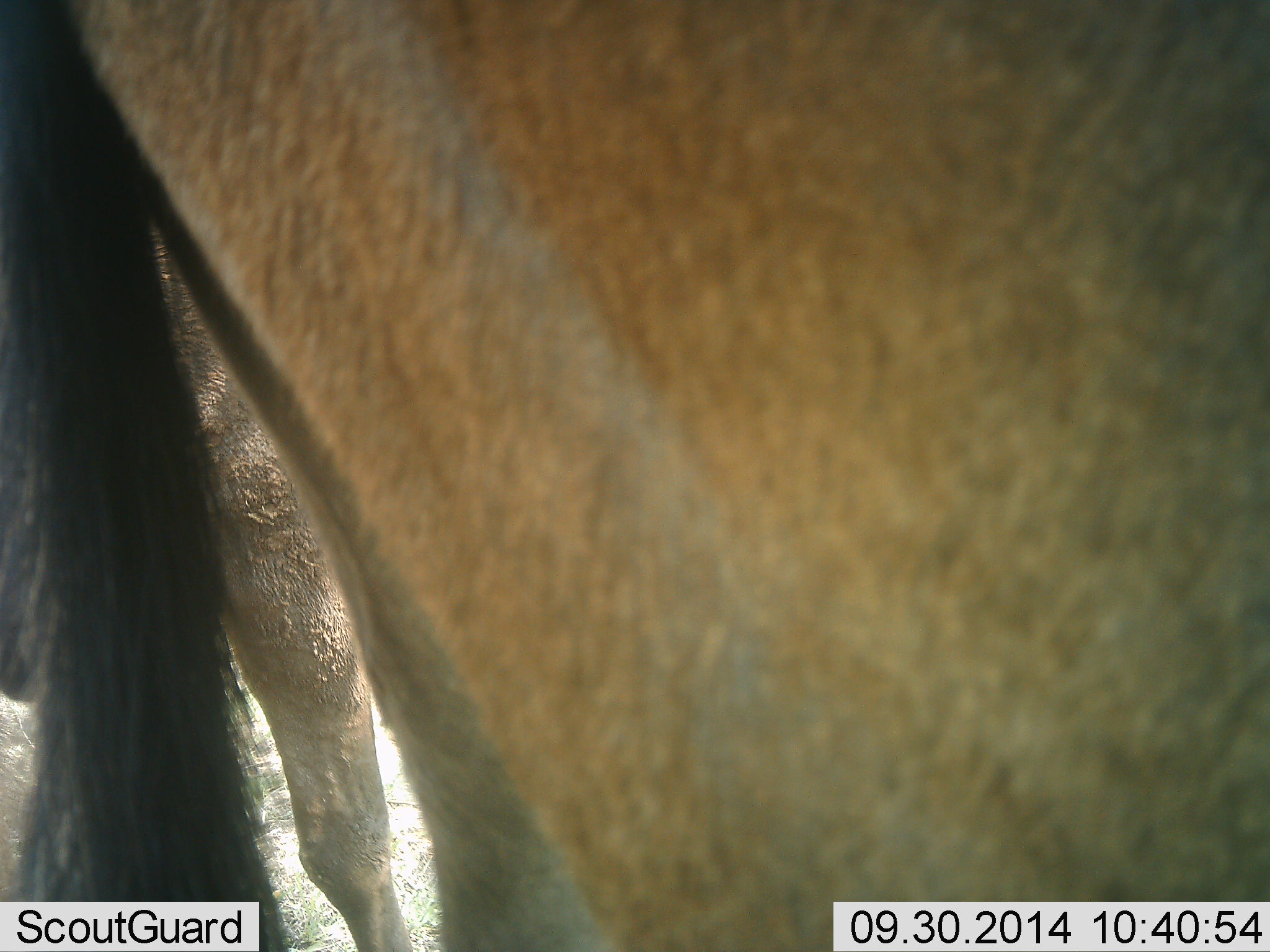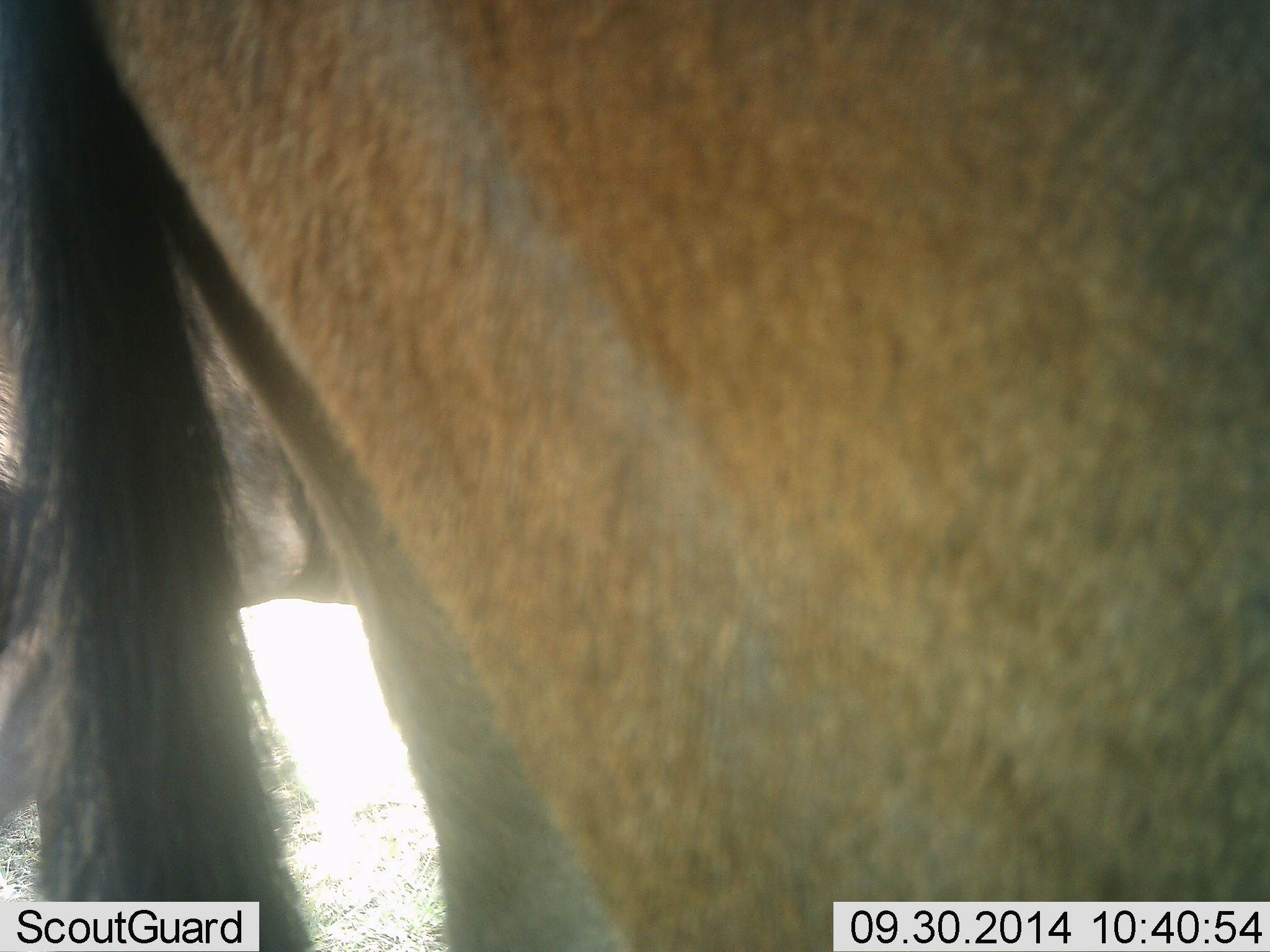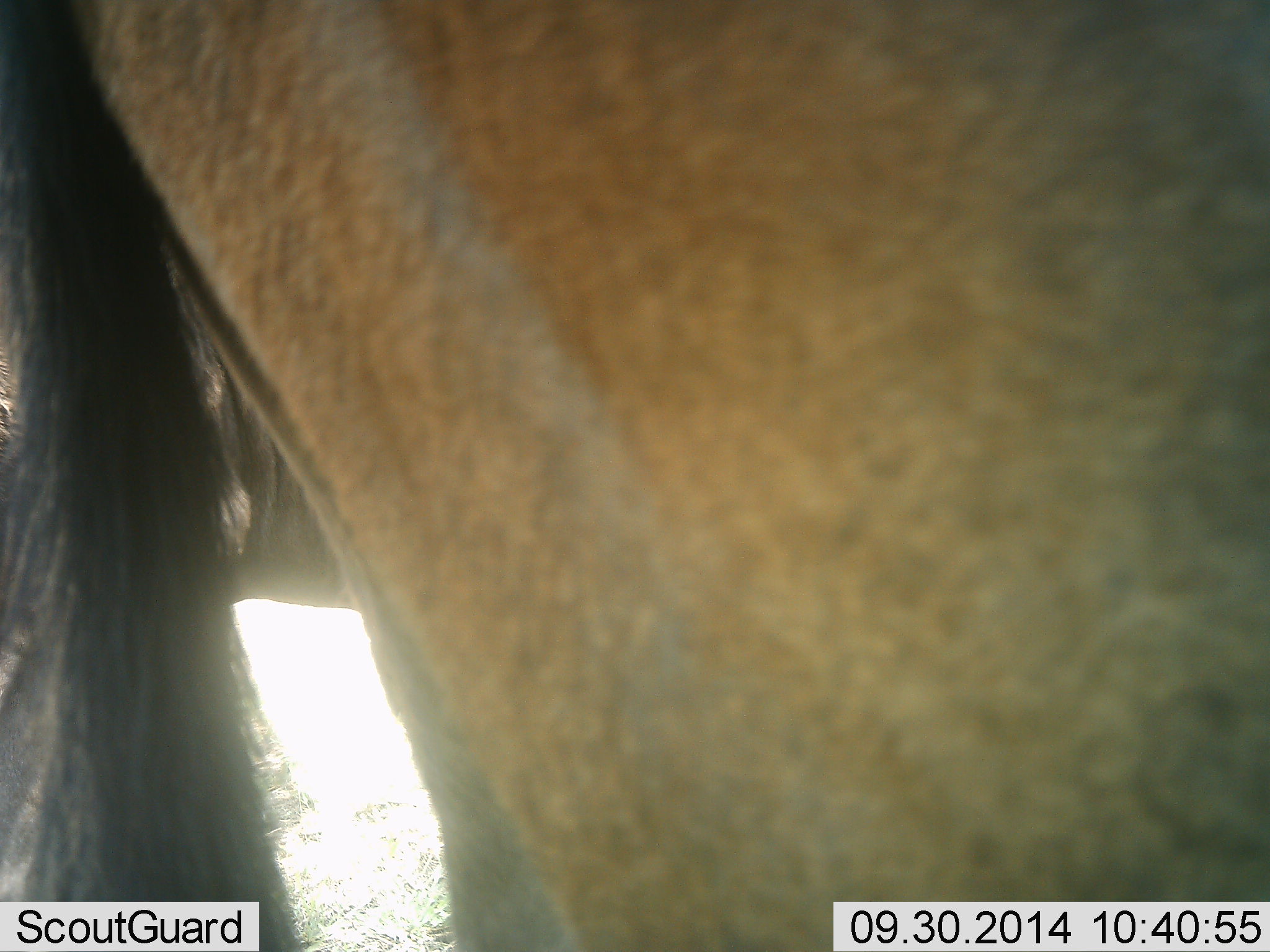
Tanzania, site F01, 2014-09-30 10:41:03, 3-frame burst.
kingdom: Animalia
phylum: Chordata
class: Mammalia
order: Artiodactyla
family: Bovidae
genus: Connochaetes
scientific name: Connochaetes taurinus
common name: blue wildebeest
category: wildebeest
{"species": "wildebeest (blue wildebeest) (Connochaetes taurinus)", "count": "2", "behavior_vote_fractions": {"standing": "100%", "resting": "0%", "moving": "10%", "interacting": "0%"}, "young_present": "0%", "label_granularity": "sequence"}